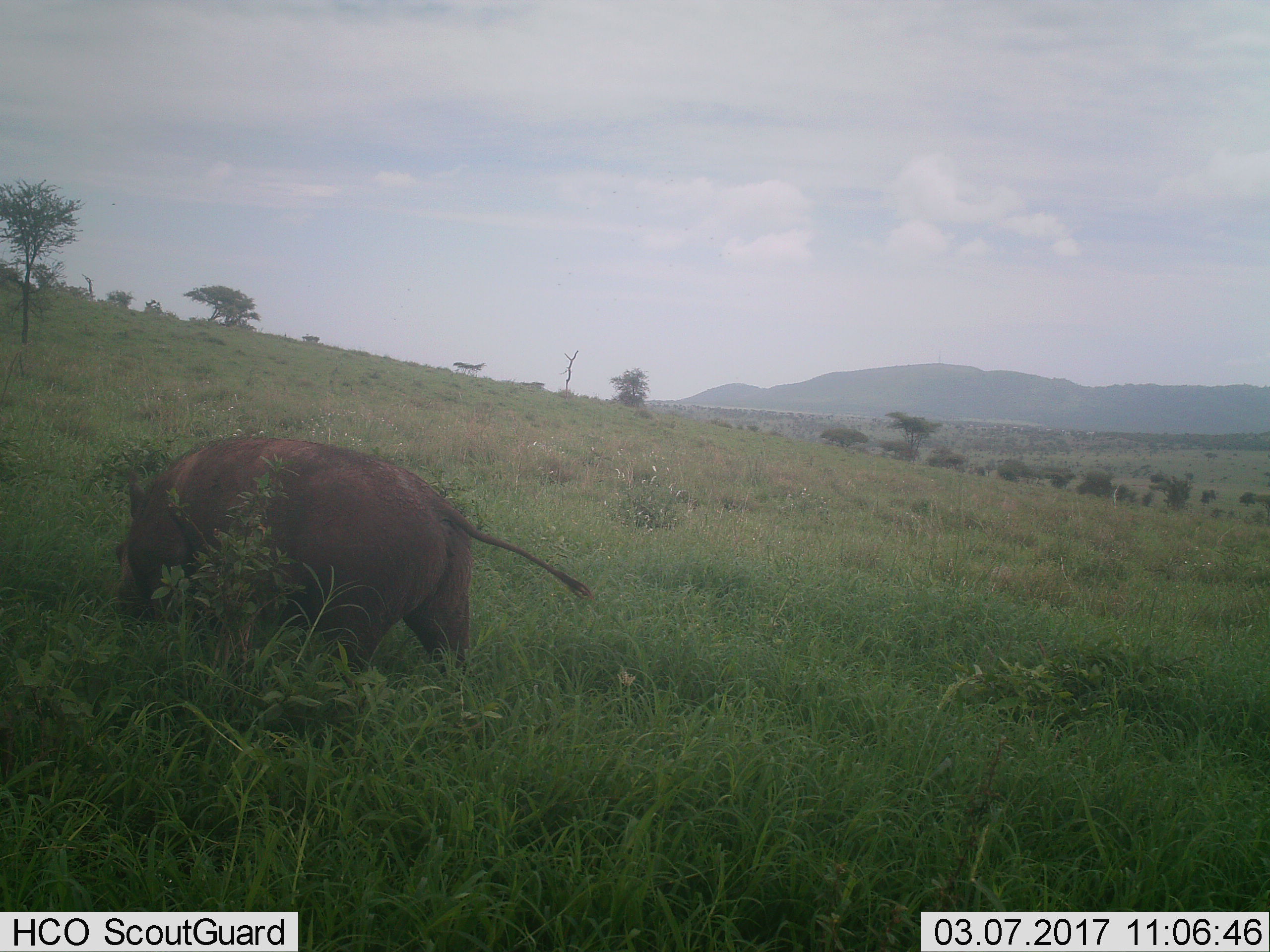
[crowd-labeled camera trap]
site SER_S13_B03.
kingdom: Animalia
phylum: Chordata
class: Mammalia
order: Artiodactyla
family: Suidae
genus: Phacochoerus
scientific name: Phacochoerus africanus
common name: warthog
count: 1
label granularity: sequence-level